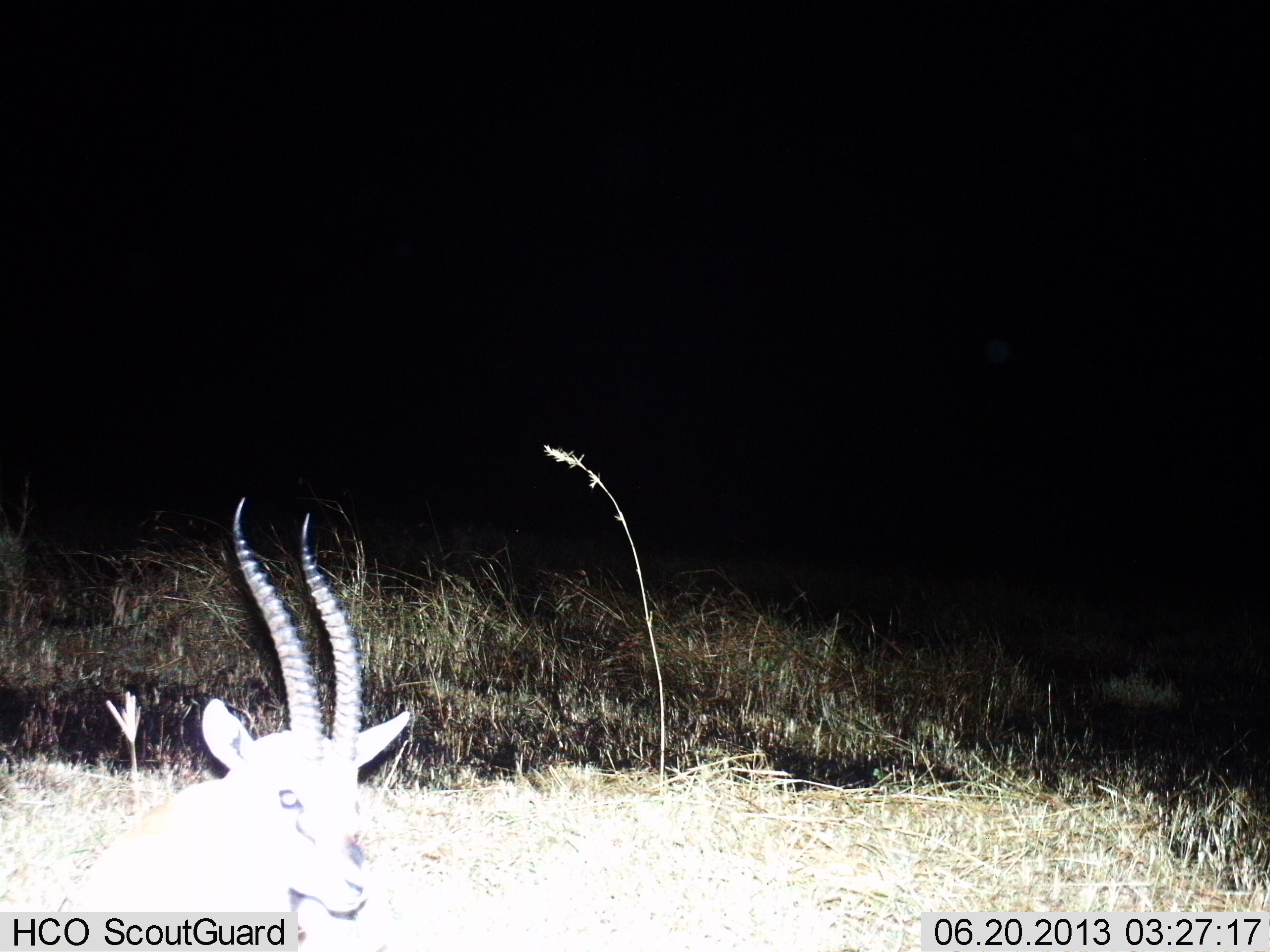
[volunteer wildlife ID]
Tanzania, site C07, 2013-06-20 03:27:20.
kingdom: Animalia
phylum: Chordata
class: Mammalia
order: Artiodactyla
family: Bovidae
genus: Eudorcas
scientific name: Eudorcas thomsonii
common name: thomson's gazelle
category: gazellethomsons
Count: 1.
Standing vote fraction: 46%.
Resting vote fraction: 54%.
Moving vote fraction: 0%.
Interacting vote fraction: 0%.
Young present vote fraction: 0%.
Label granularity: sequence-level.